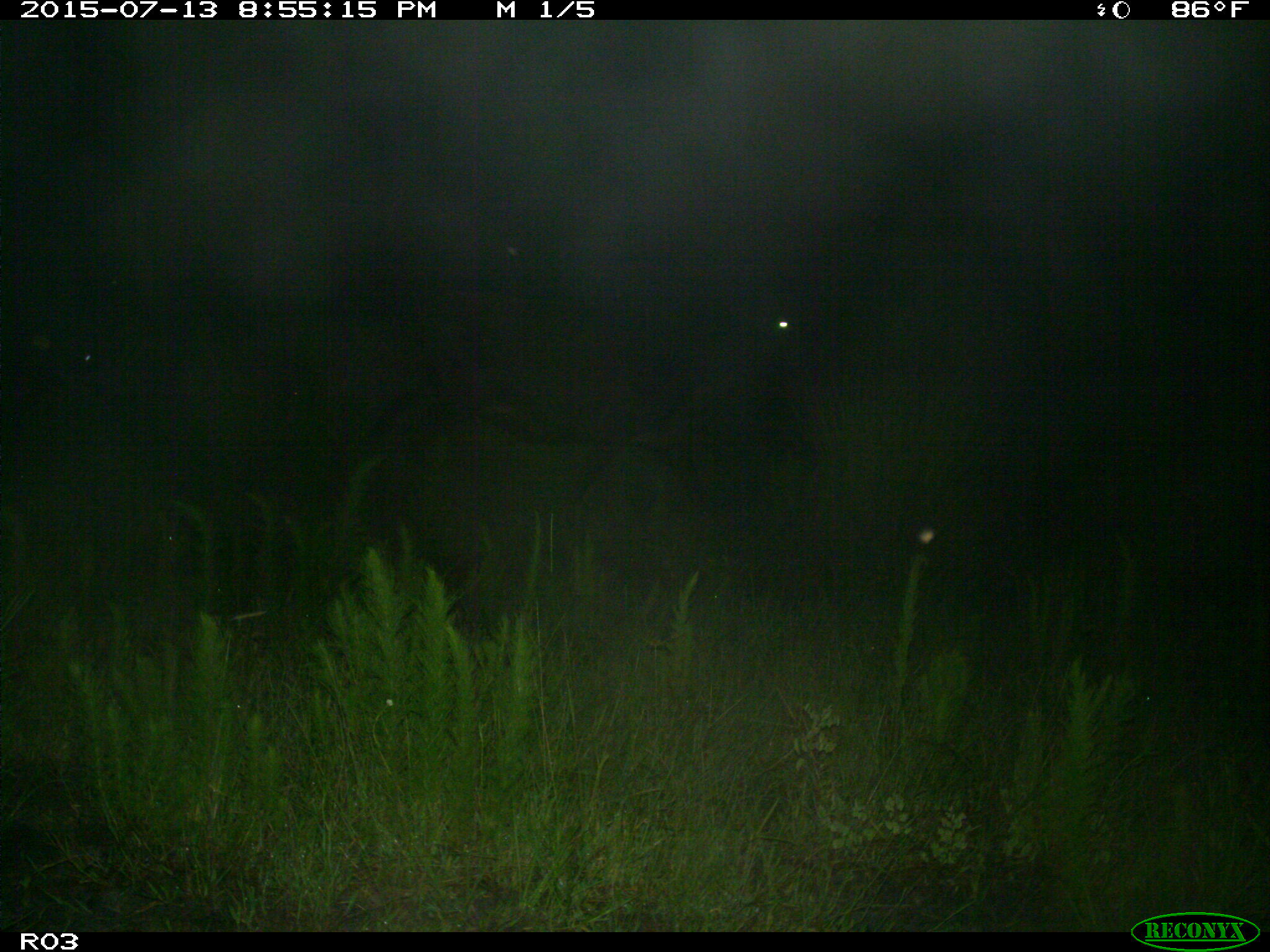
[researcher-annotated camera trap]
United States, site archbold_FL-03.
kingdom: Animalia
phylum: Chordata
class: Mammalia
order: Artiodactyla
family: Bovidae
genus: Bos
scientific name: Bos taurus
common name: domestic cow